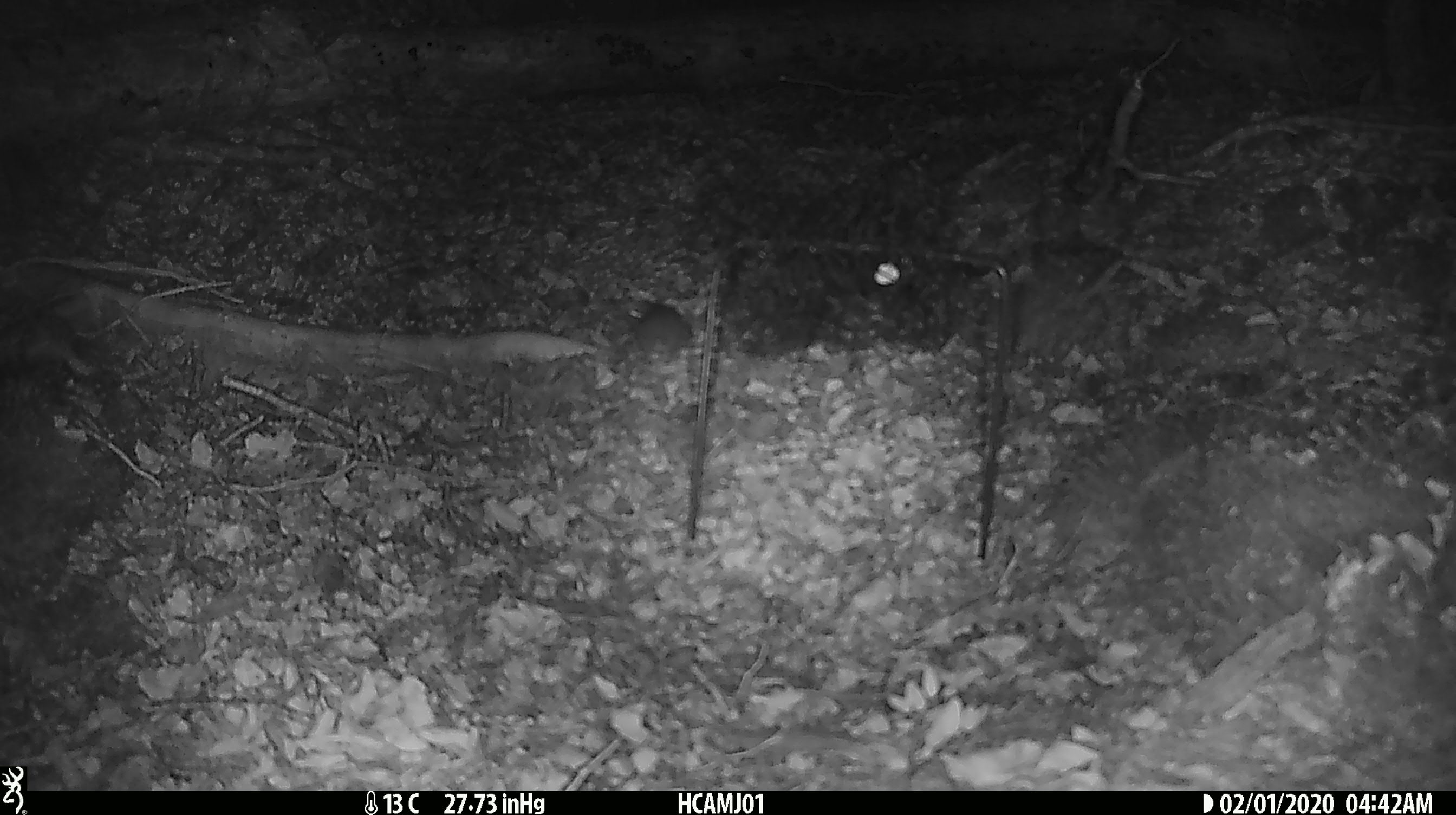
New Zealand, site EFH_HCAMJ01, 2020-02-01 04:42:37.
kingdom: Animalia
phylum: Chordata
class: Mammalia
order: Rodentia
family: Muridae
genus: Mus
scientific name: Mus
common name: mouse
Mouse (Mus).